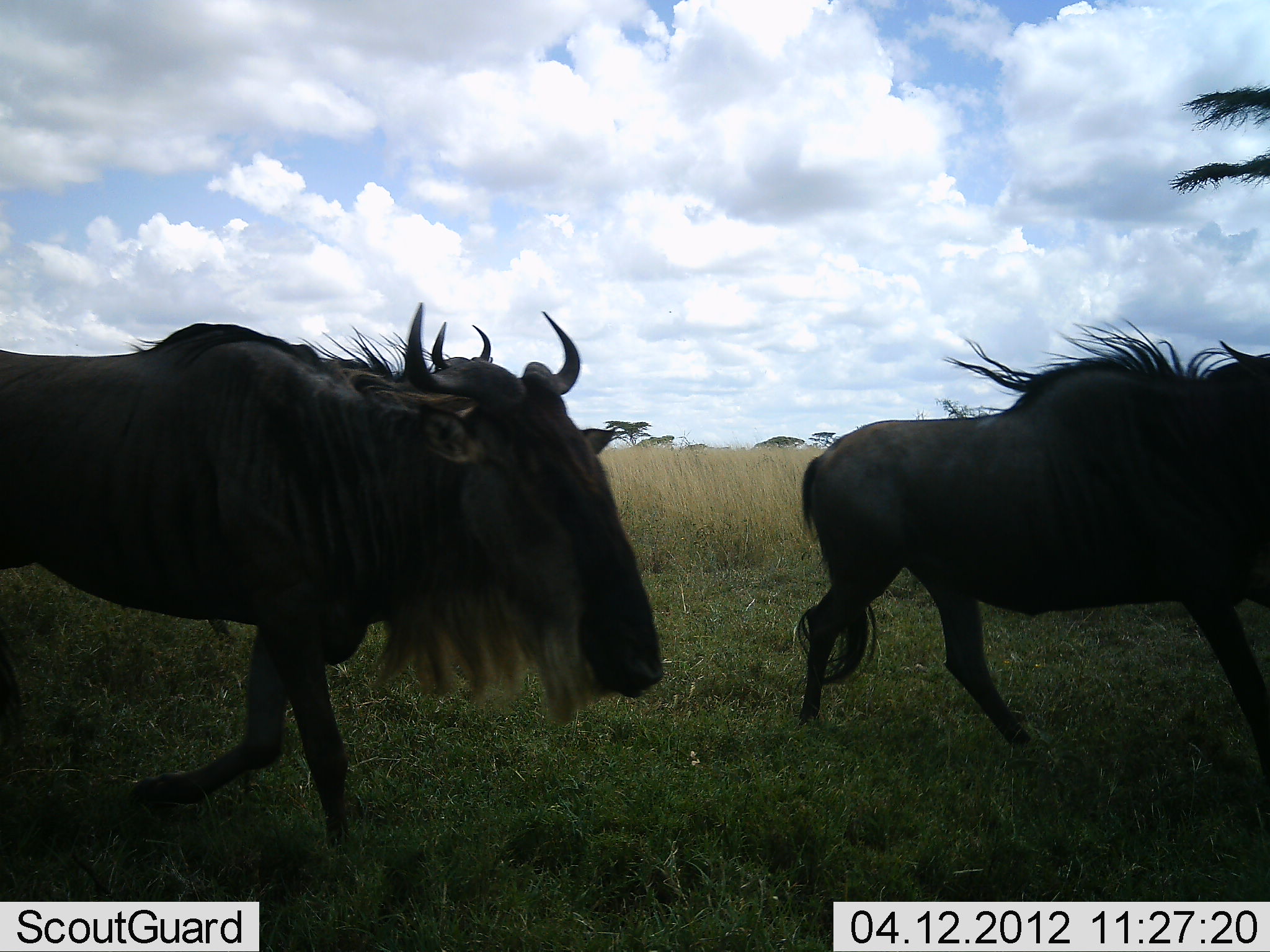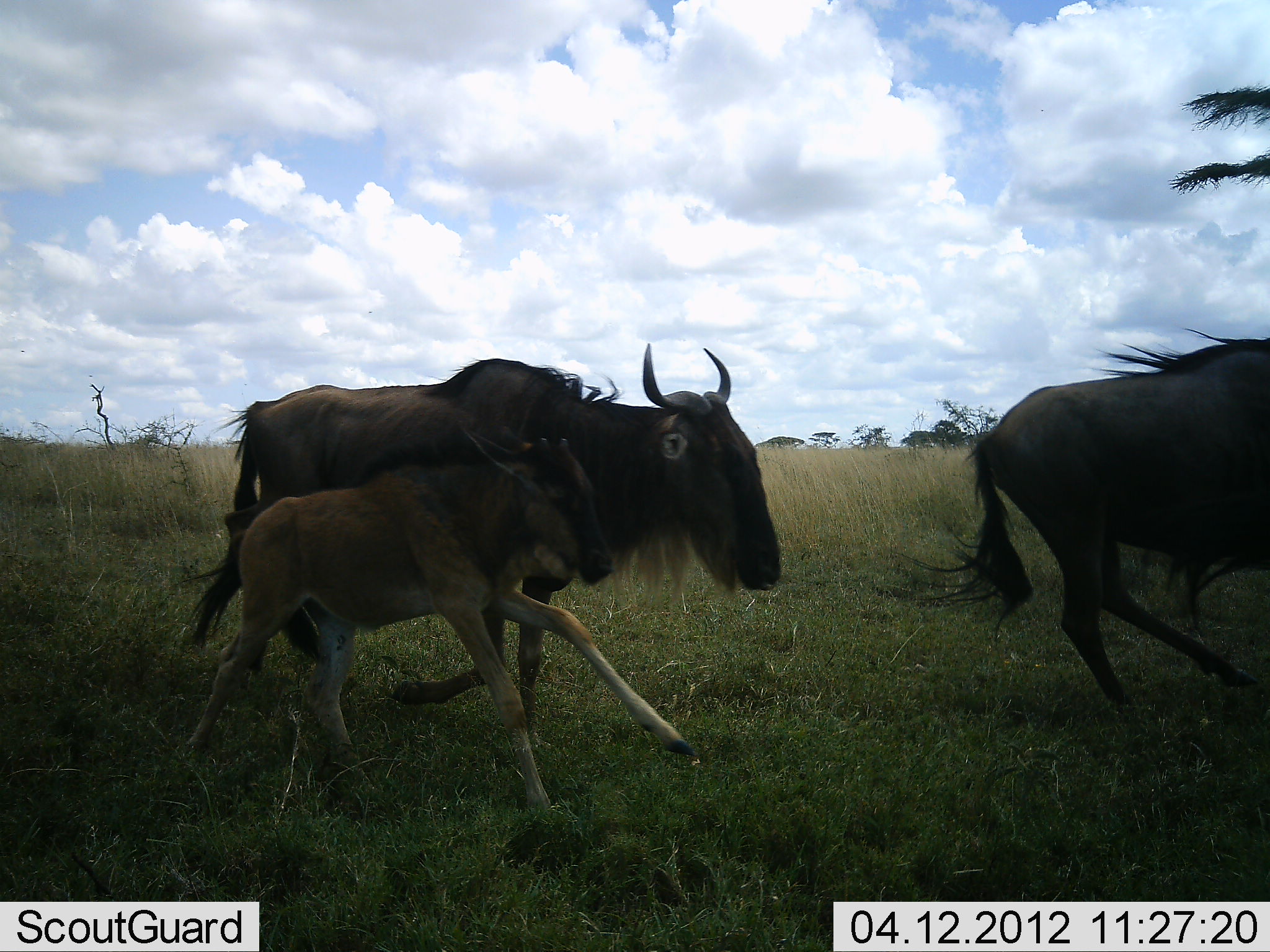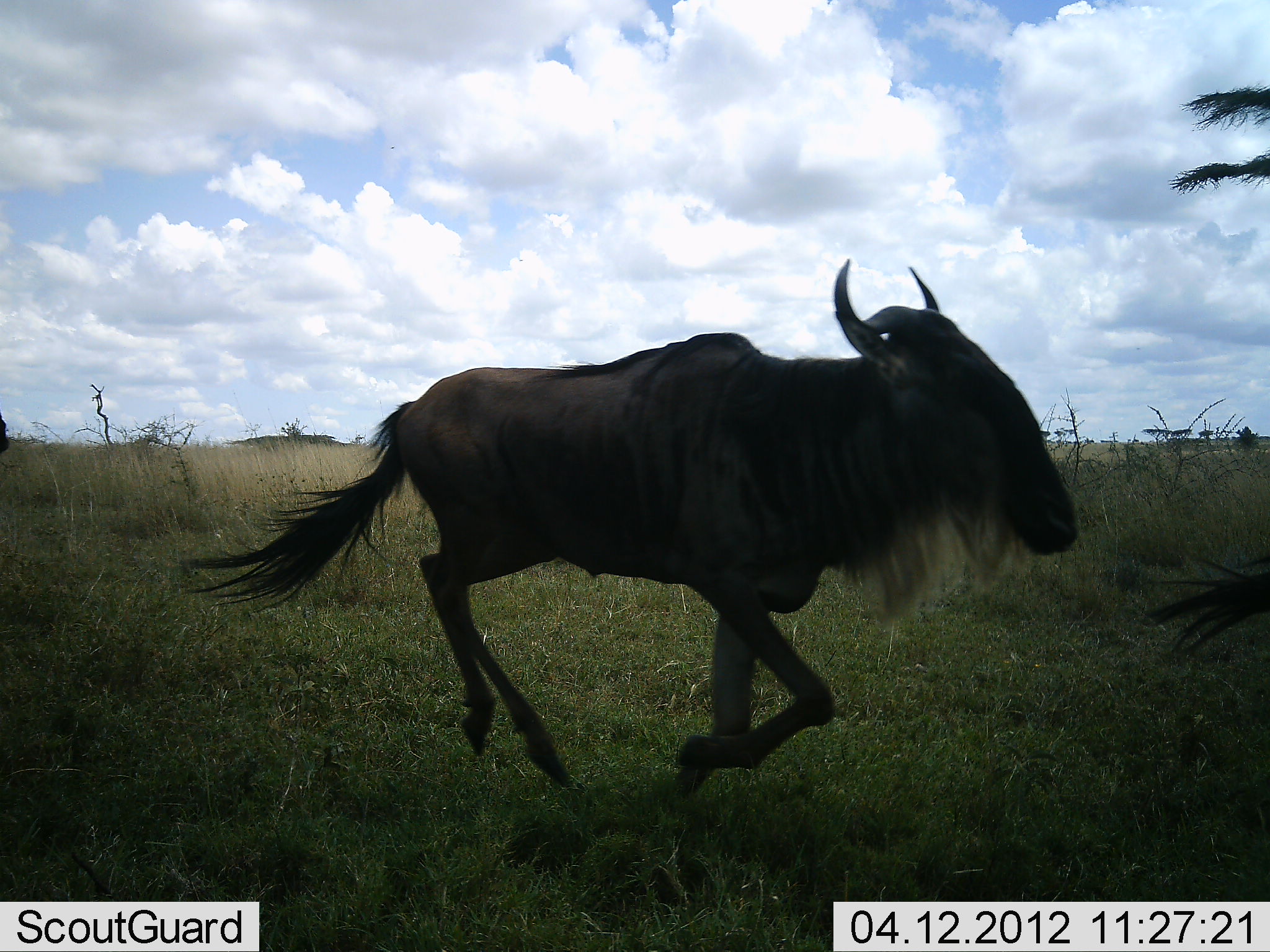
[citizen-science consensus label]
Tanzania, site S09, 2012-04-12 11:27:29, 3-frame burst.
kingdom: Animalia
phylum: Chordata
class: Mammalia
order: Artiodactyla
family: Bovidae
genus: Connochaetes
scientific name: Connochaetes taurinus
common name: blue wildebeest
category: wildebeest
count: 3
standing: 0%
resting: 0%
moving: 100%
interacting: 0%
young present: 92%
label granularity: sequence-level